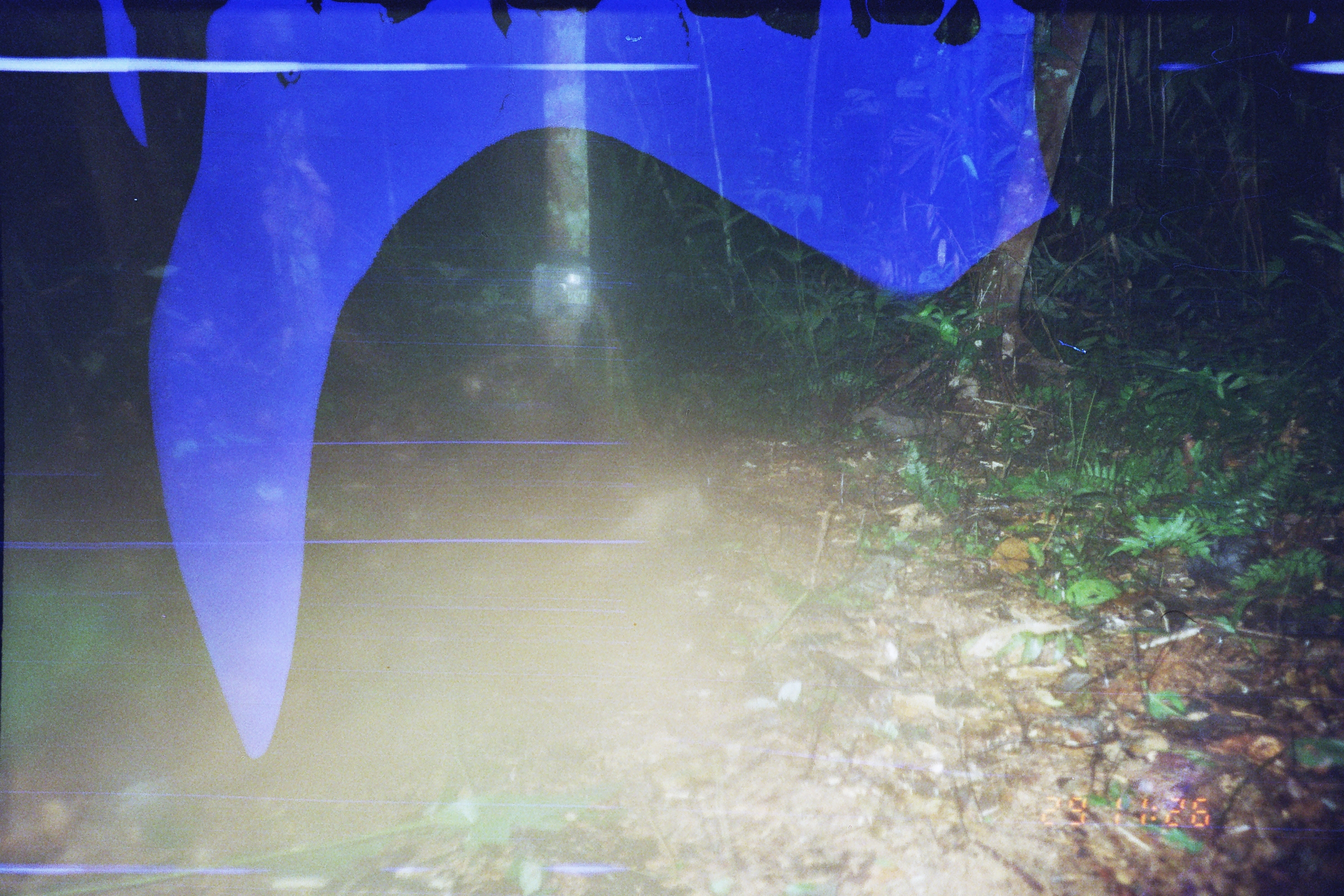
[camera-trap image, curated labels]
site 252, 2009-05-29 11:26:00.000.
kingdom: Animalia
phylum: Chordata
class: Mammalia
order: Rodentia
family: Dasyproctidae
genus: Dasyprocta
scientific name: Dasyprocta punctata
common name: central american agouti